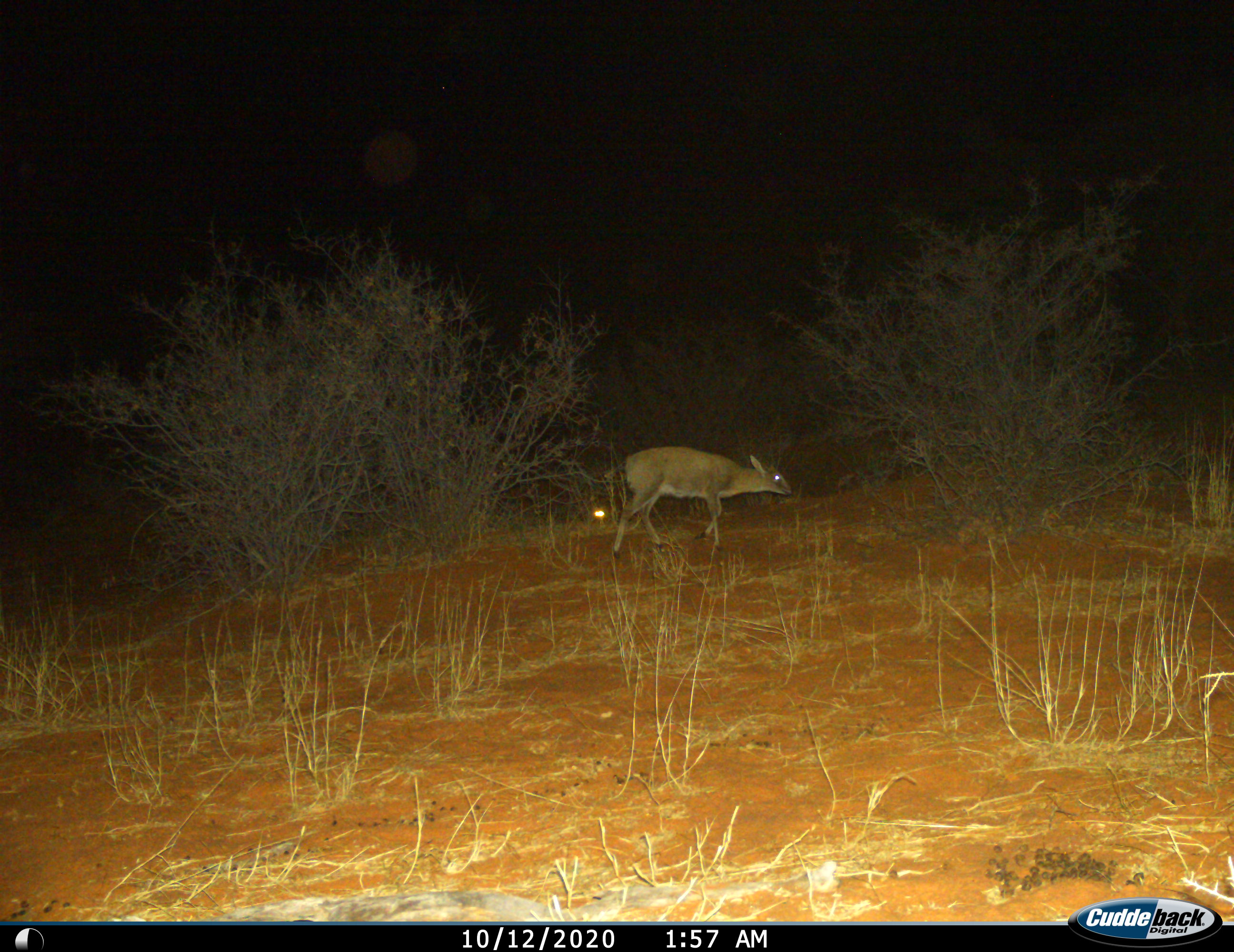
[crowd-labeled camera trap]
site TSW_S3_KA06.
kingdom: Animalia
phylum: Chordata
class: Mammalia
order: Artiodactyla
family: Bovidae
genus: Sylvicapra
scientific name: Sylvicapra grimmia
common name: common duiker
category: duikercommongrey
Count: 1.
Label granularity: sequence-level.